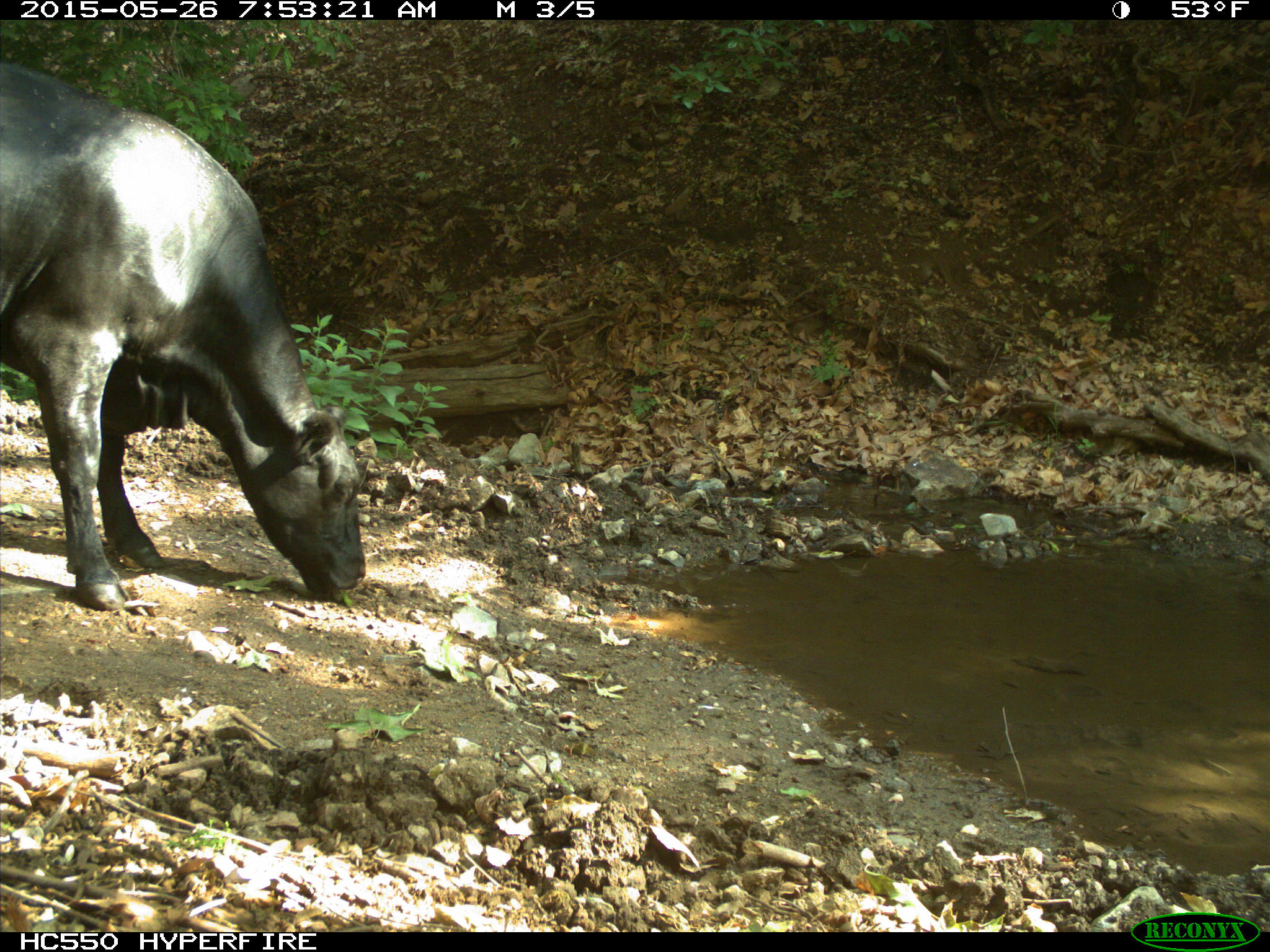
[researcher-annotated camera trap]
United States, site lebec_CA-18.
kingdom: Animalia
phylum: Chordata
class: Mammalia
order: Artiodactyla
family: Bovidae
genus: Bos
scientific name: Bos taurus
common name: domestic cow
Bos taurus (domestic cow).